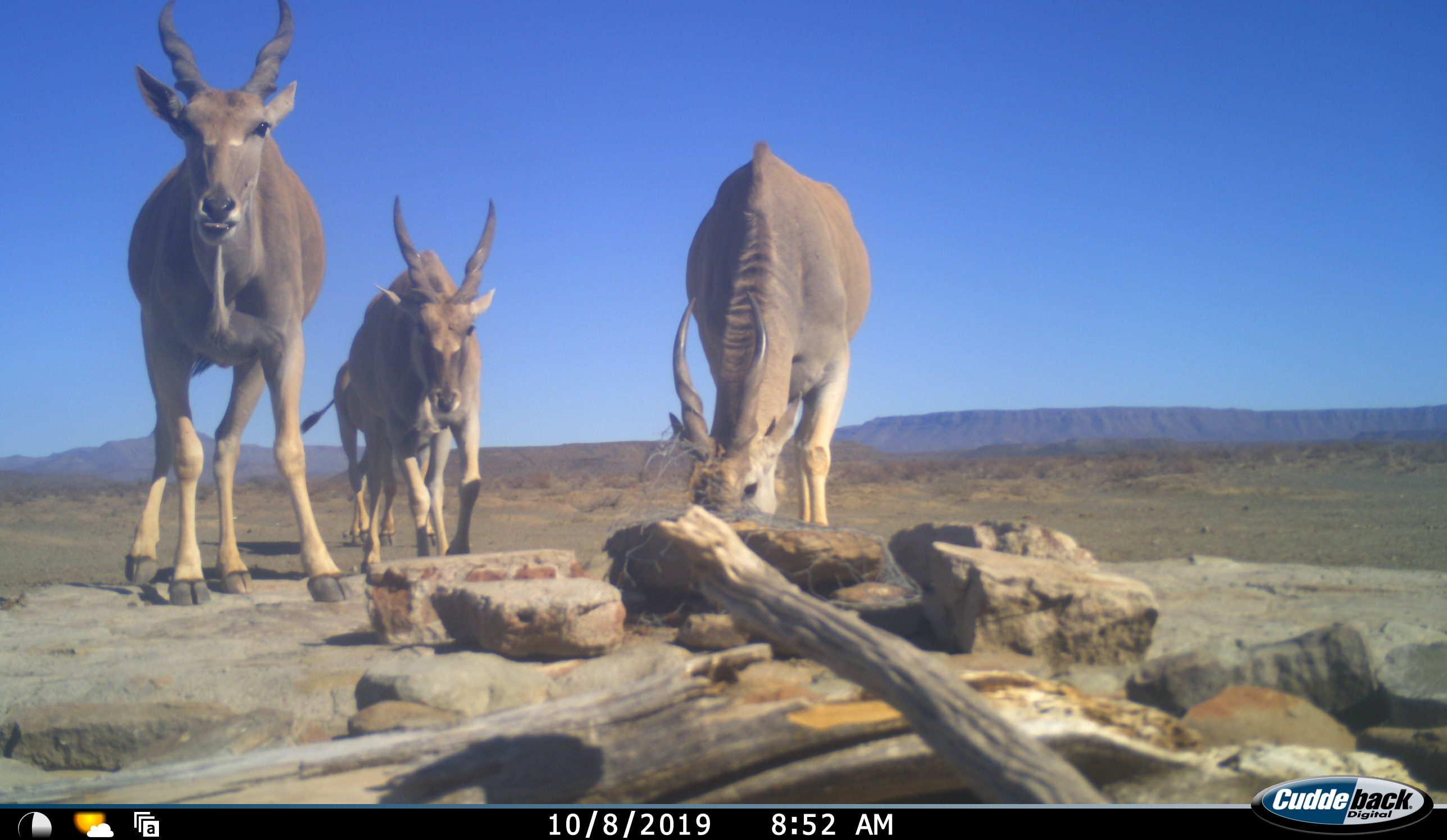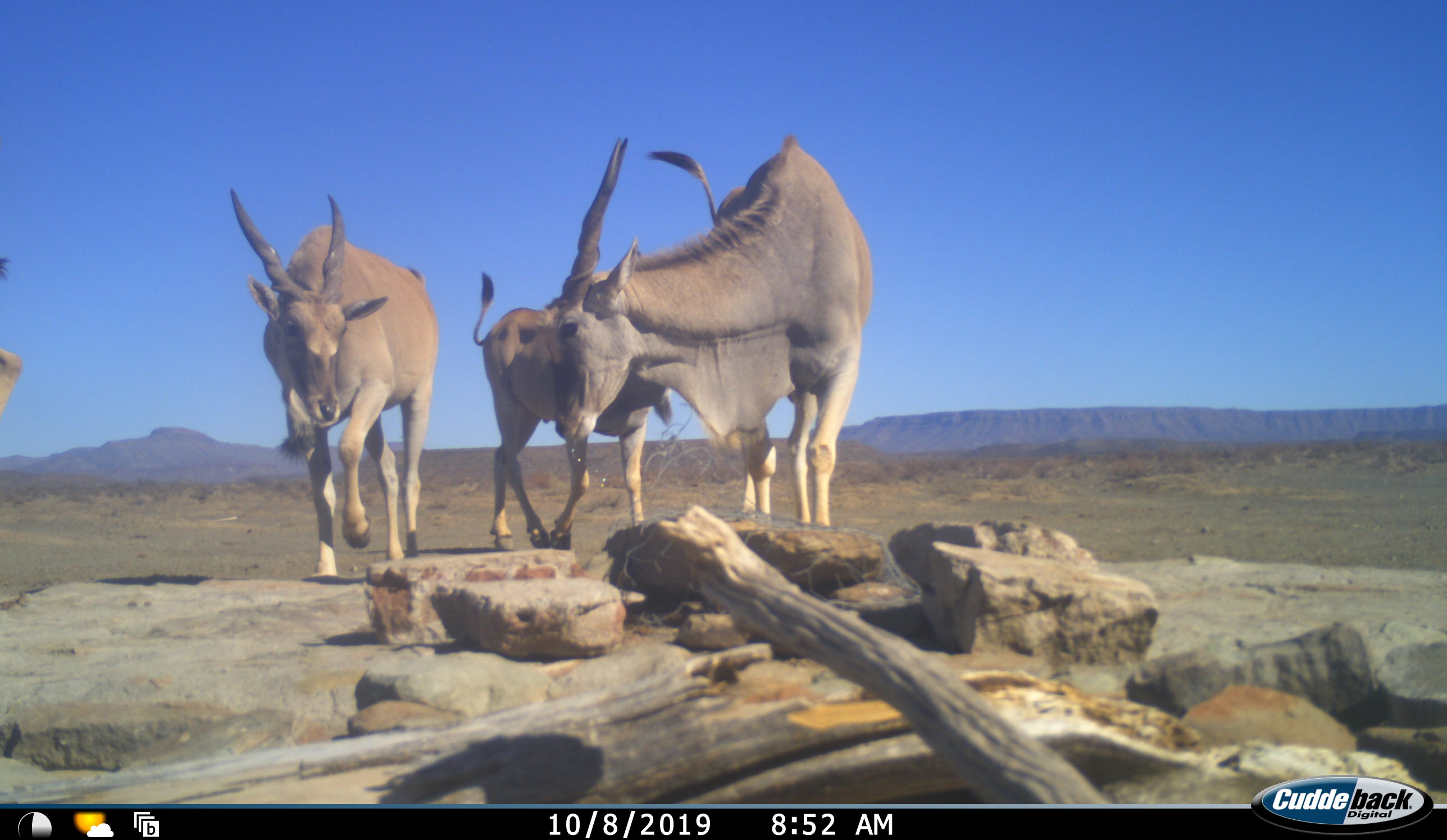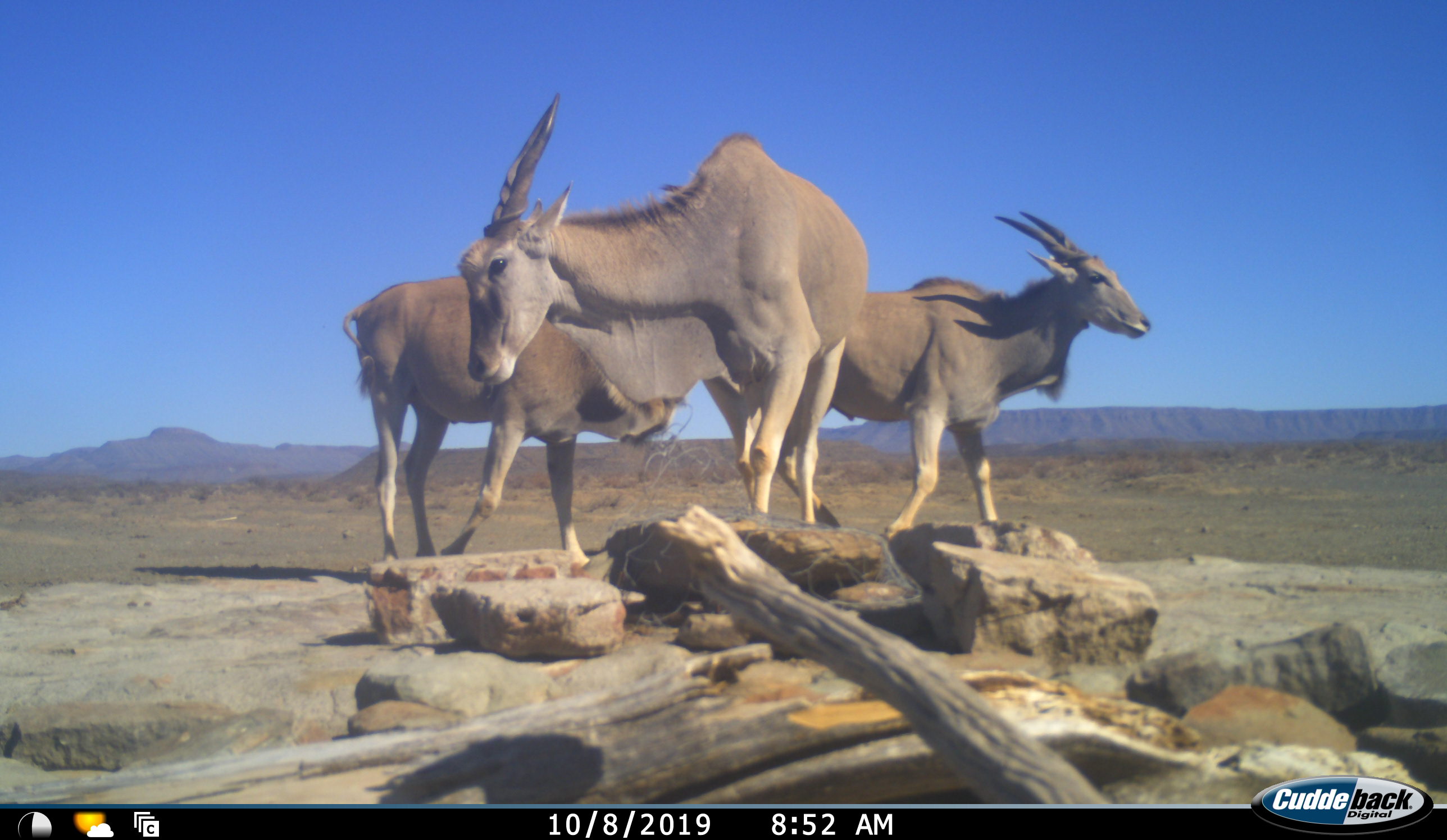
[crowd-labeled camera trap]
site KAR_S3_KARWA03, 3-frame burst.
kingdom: Animalia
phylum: Chordata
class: Mammalia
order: Artiodactyla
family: Bovidae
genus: Tragelaphus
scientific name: Tragelaphus oryx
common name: eland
Eland (Tragelaphus oryx), count 4. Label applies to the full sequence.